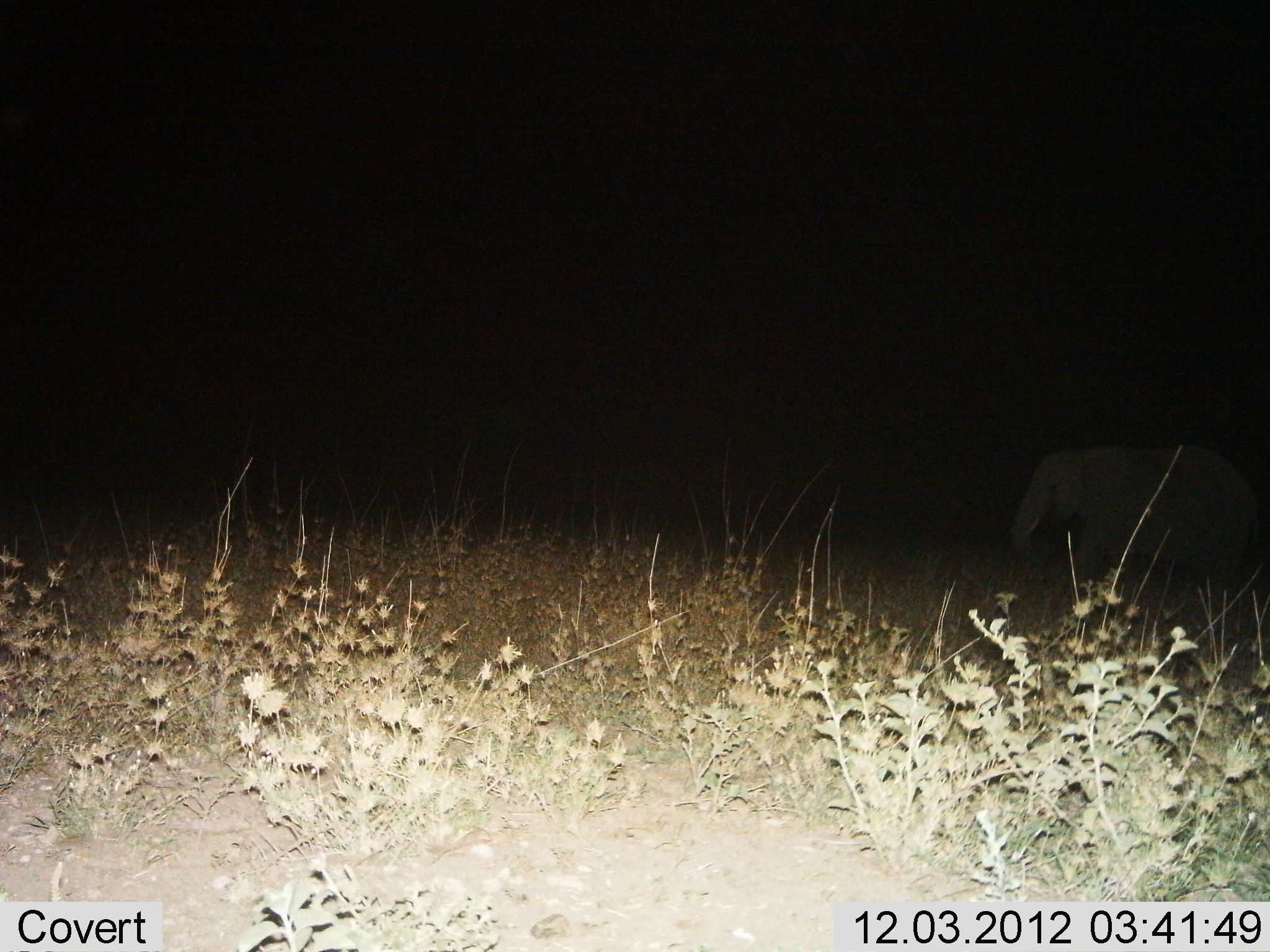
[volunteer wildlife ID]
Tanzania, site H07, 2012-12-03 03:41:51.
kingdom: Animalia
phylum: Chordata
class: Mammalia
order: Proboscidea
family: Elephantidae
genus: Loxodonta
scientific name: Loxodonta africana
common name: african bush elephant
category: elephant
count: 1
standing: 30%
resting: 0%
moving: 60%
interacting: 0%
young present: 20%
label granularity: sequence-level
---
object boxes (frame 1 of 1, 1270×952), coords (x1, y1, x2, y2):
animal: (1010, 445, 1264, 606)